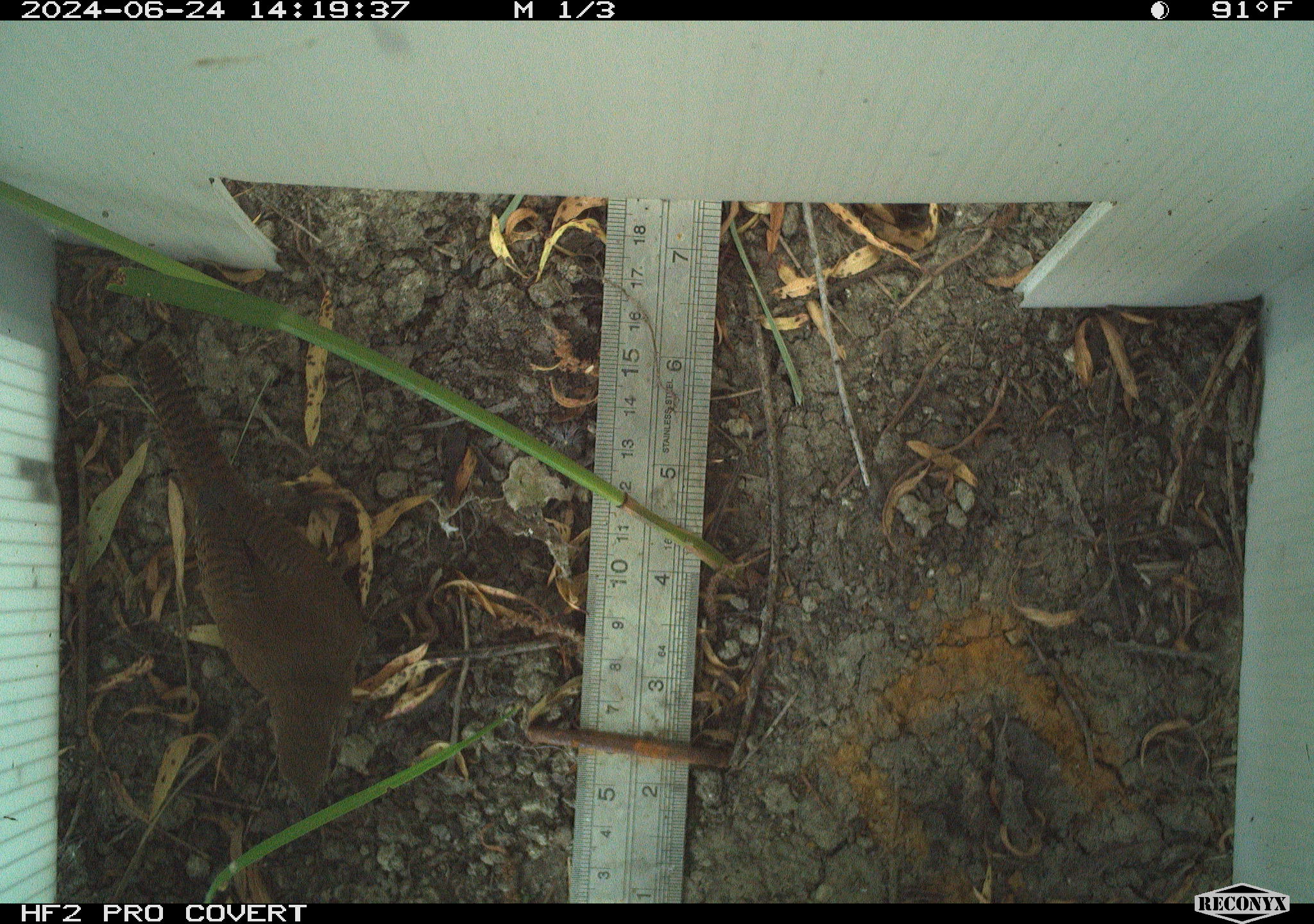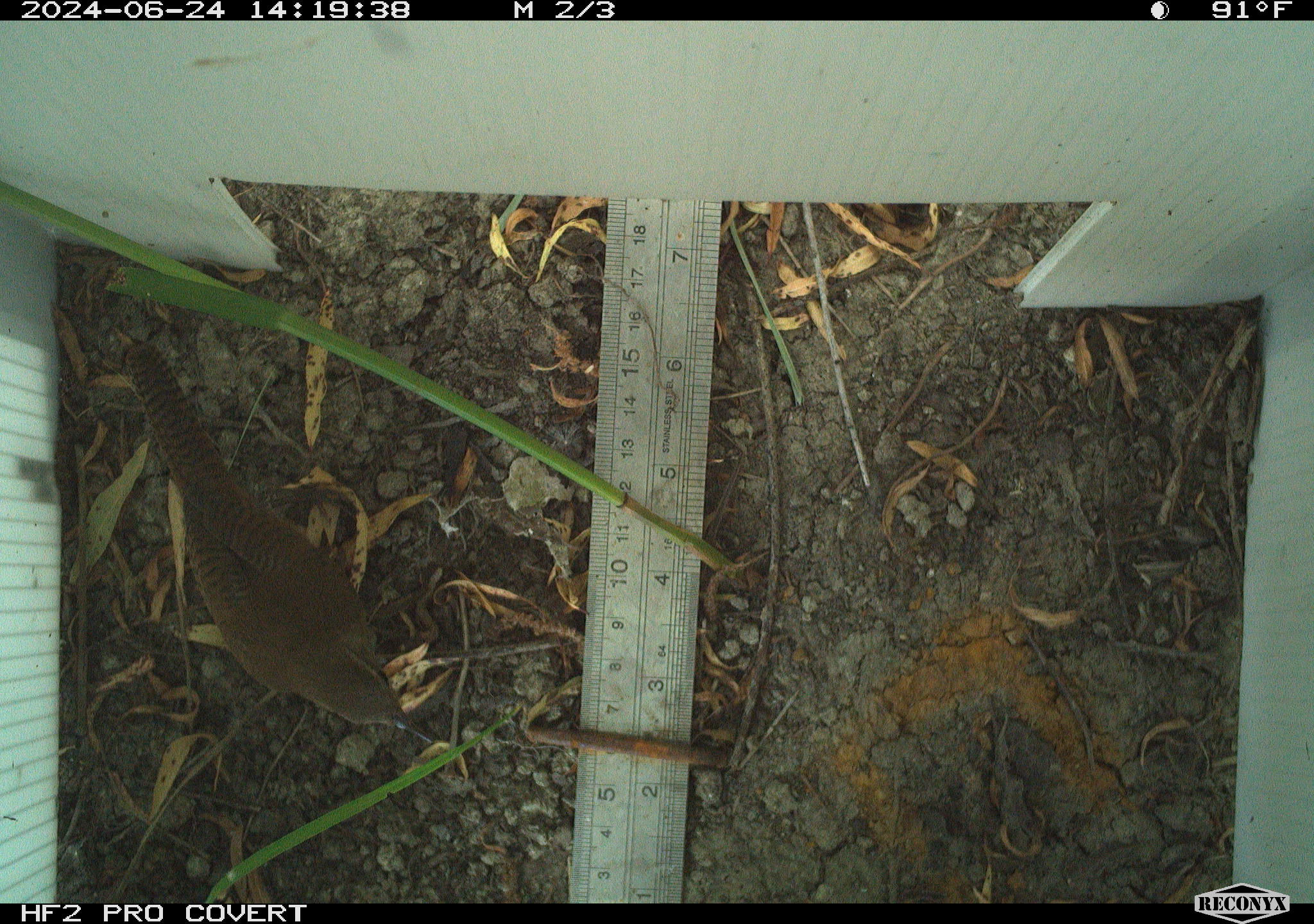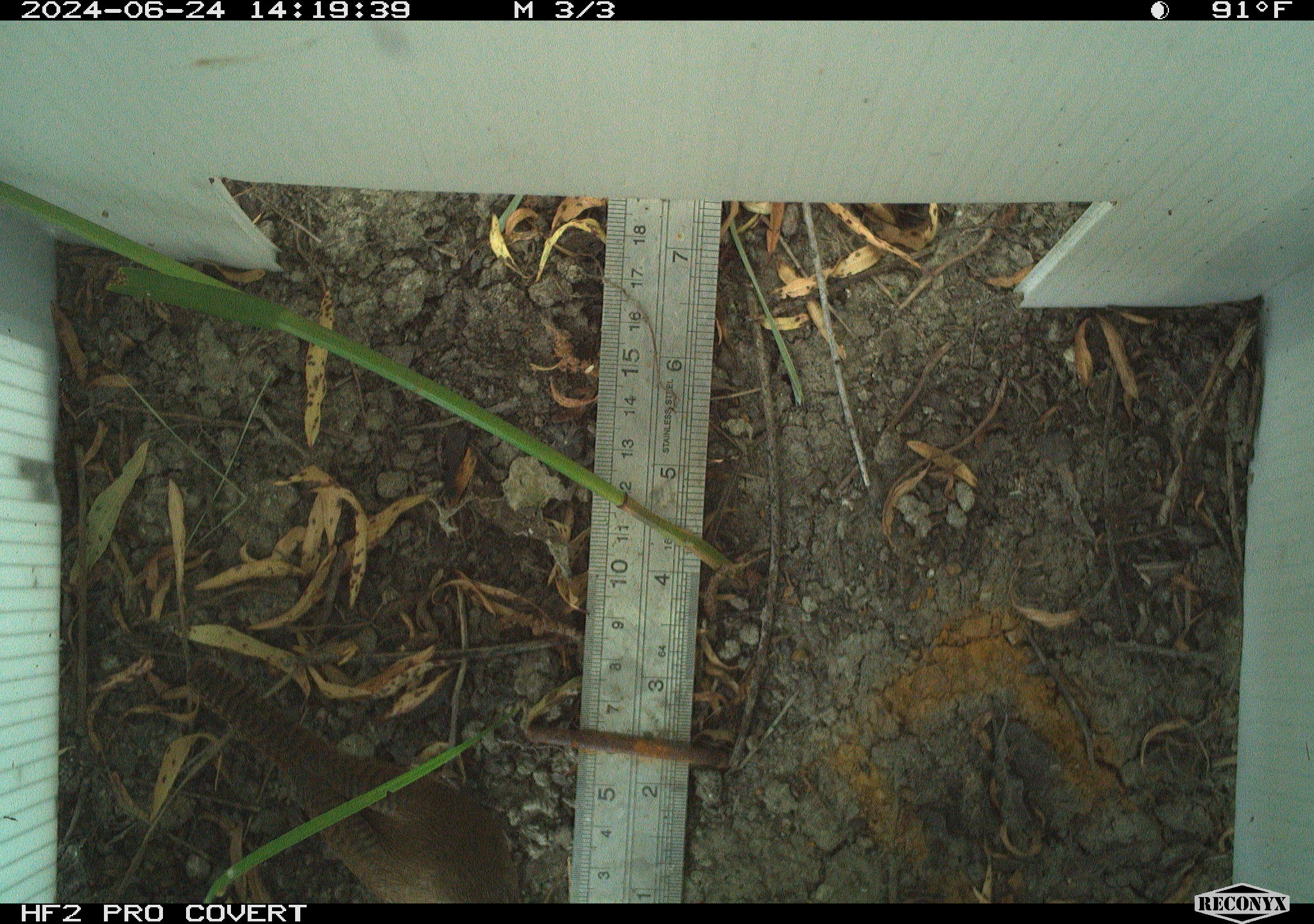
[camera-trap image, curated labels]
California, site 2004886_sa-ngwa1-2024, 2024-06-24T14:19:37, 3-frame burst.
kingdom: Animalia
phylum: Chordata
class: Aves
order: Passeriformes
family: Troglodytidae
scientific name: Troglodytidae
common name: wren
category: troglodytidae family